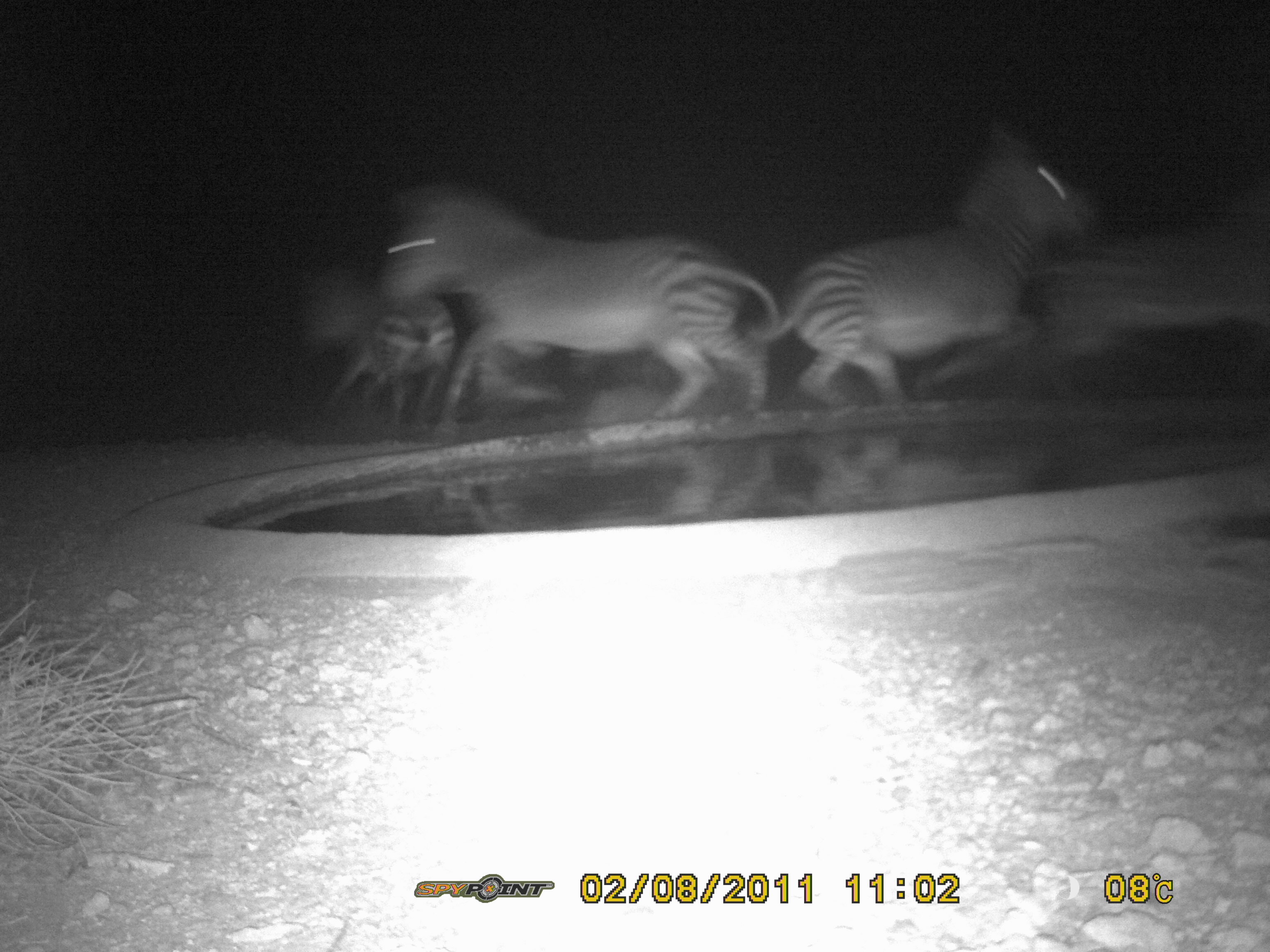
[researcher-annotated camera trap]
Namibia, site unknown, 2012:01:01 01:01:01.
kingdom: Animalia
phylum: Chordata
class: Mammalia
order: Perissodactyla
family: Equidae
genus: Equus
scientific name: Equus zebra hartmannae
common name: hartmann's mountain zebra